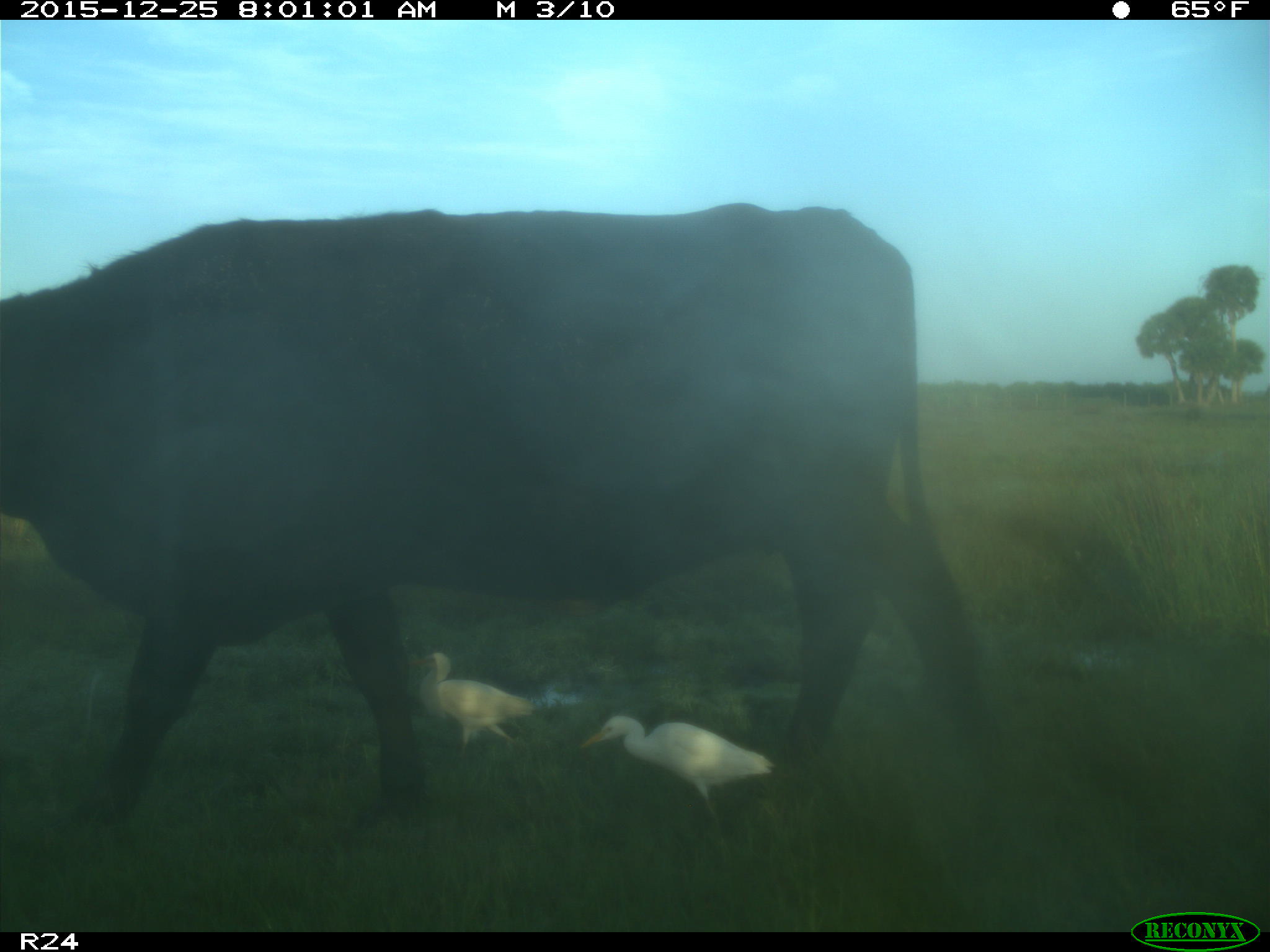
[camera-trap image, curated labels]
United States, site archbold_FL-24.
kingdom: Animalia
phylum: Chordata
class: Mammalia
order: Artiodactyla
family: Bovidae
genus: Bos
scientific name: Bos taurus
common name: domestic cow